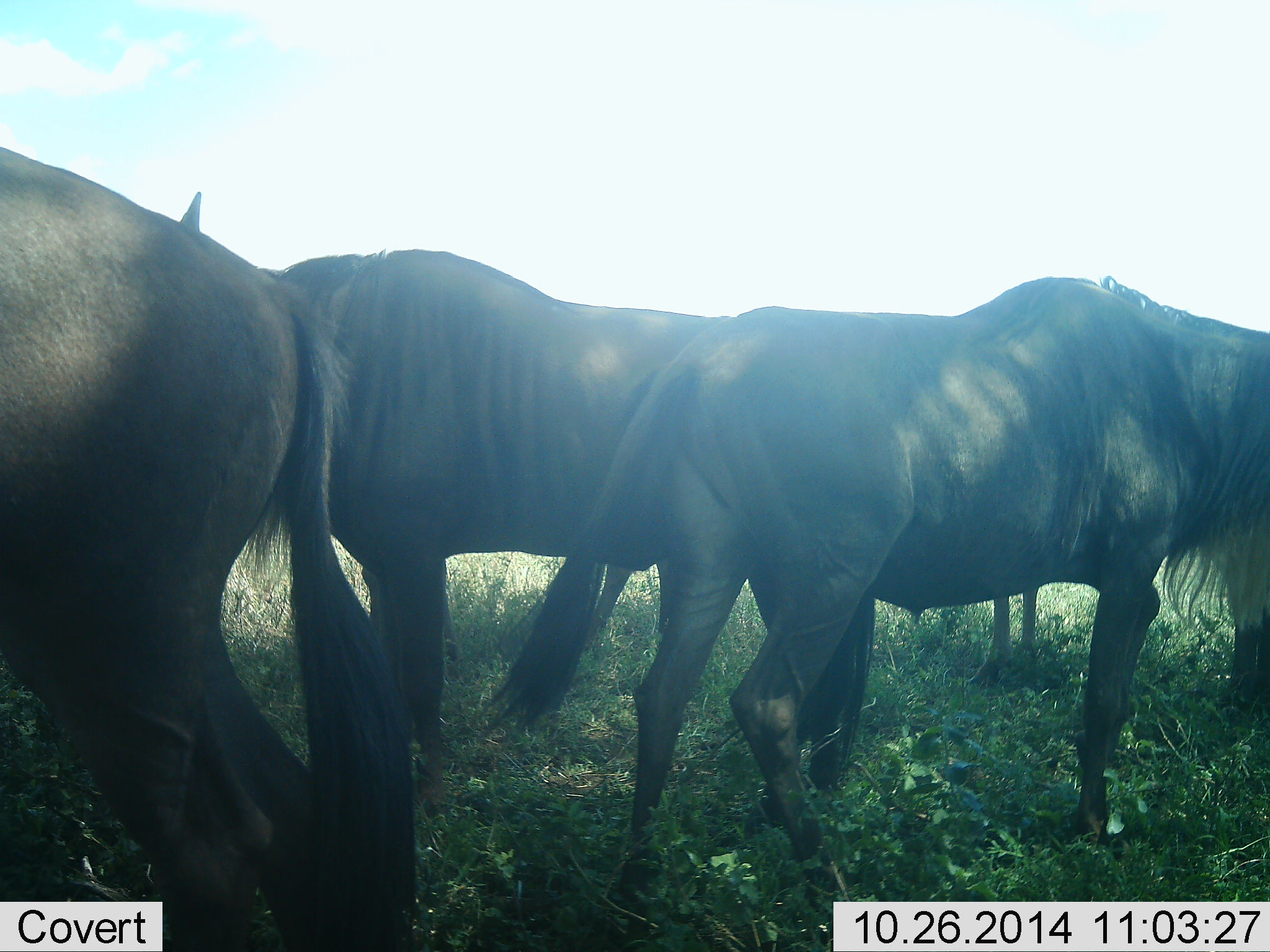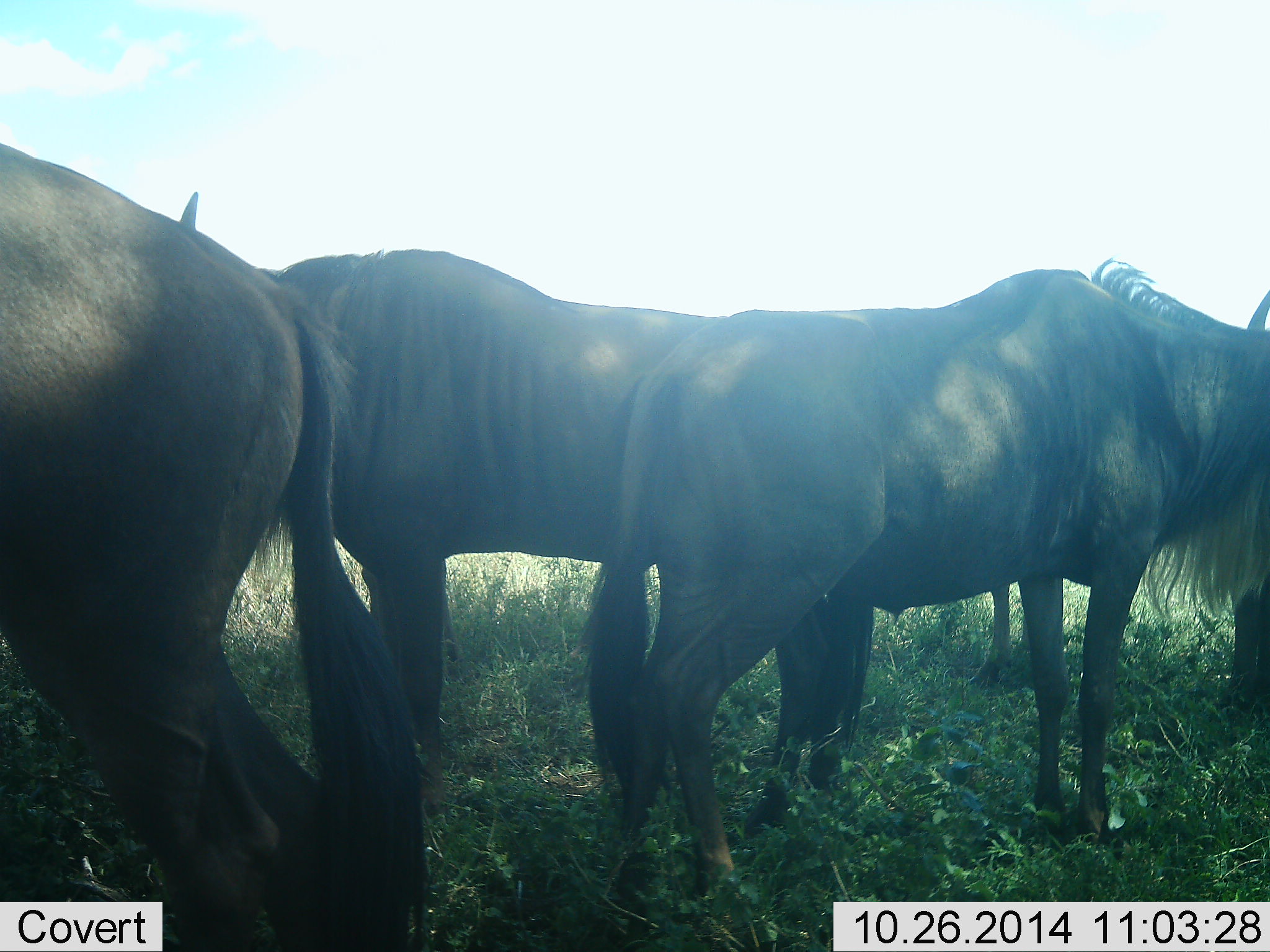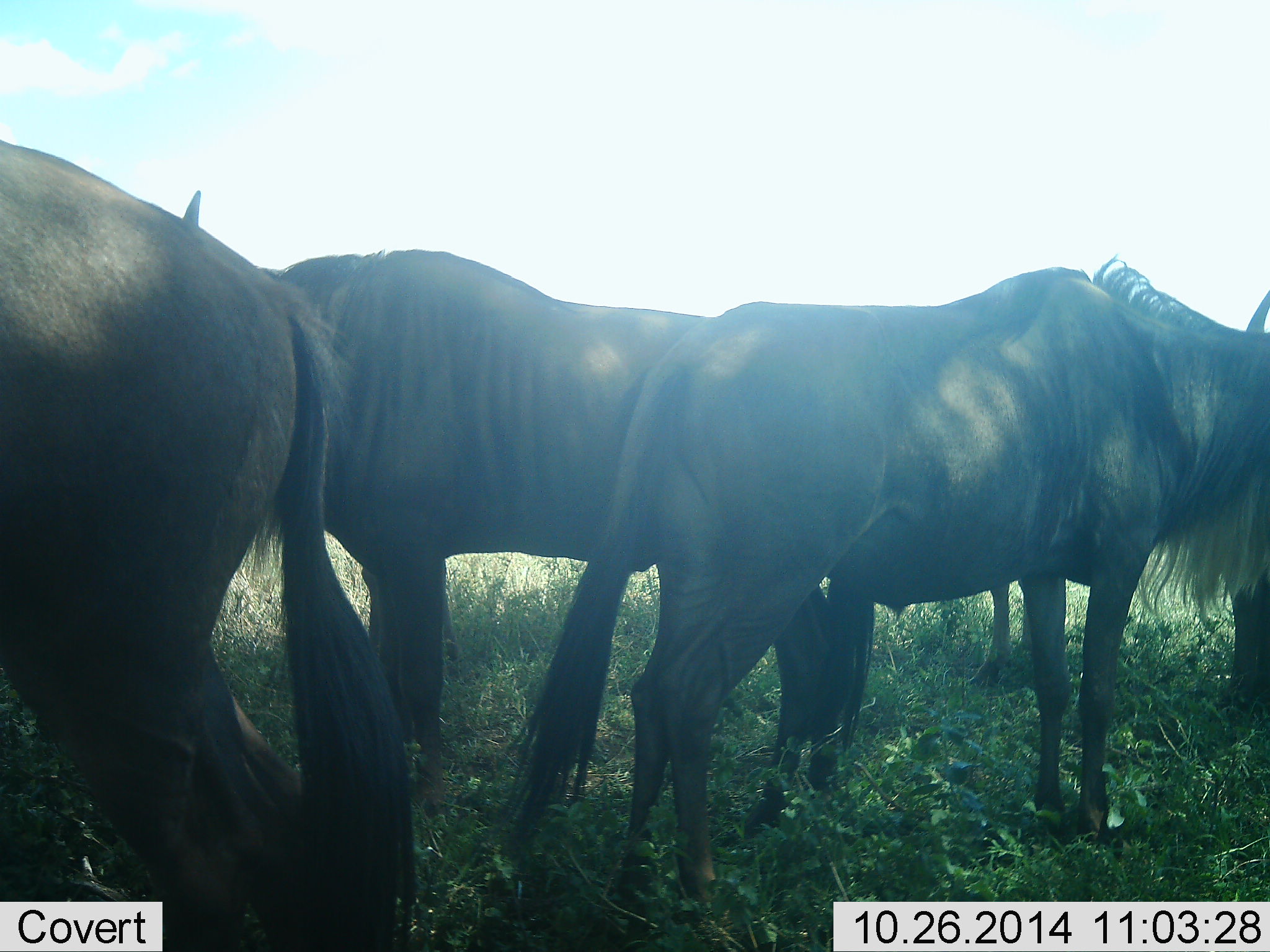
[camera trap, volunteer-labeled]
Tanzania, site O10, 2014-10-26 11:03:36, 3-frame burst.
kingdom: Animalia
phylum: Chordata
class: Mammalia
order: Artiodactyla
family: Bovidae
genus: Connochaetes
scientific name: Connochaetes taurinus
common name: blue wildebeest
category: wildebeest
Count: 4.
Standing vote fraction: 90%.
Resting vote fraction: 0%.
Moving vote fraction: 0%.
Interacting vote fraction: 0%.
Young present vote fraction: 0%.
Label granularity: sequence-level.